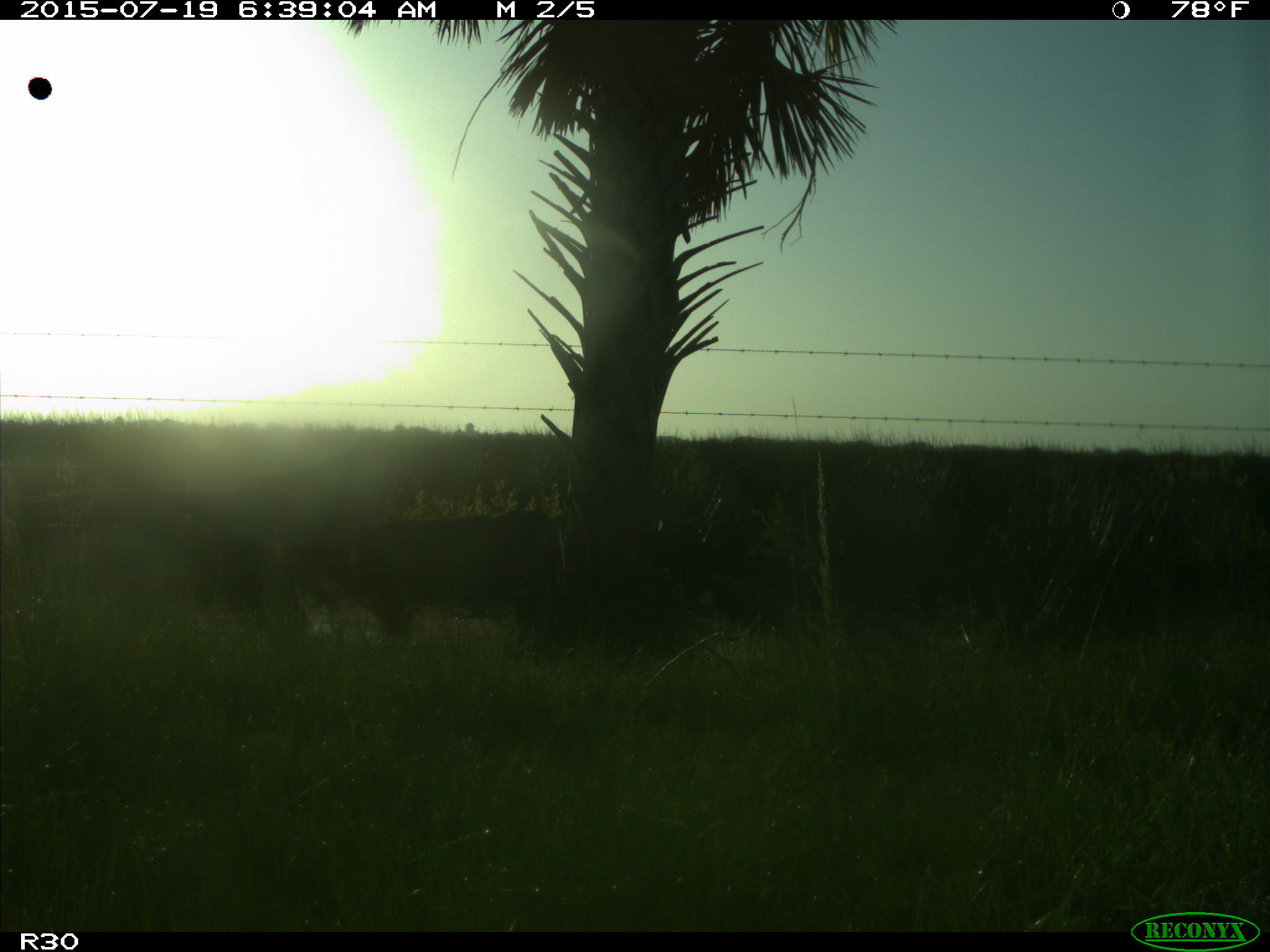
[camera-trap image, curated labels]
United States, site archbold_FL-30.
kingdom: Animalia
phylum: Chordata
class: Mammalia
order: Artiodactyla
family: Bovidae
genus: Bos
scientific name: Bos taurus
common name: domestic cow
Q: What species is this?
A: Bos taurus (domestic cow).